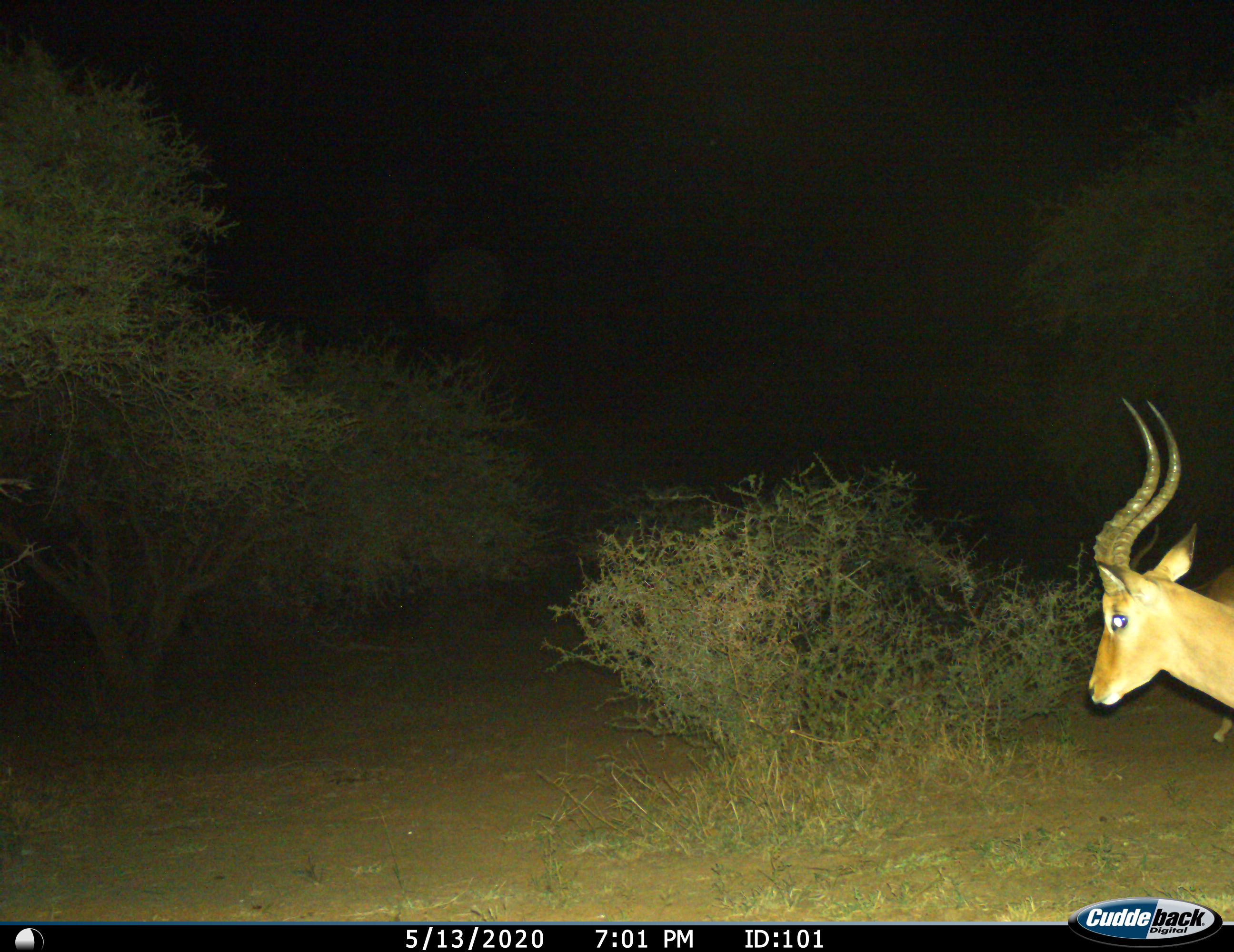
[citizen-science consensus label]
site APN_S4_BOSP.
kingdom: Animalia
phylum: Chordata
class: Mammalia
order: Artiodactyla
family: Bovidae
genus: Aepyceros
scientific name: Aepyceros melampus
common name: impala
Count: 2.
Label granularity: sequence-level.